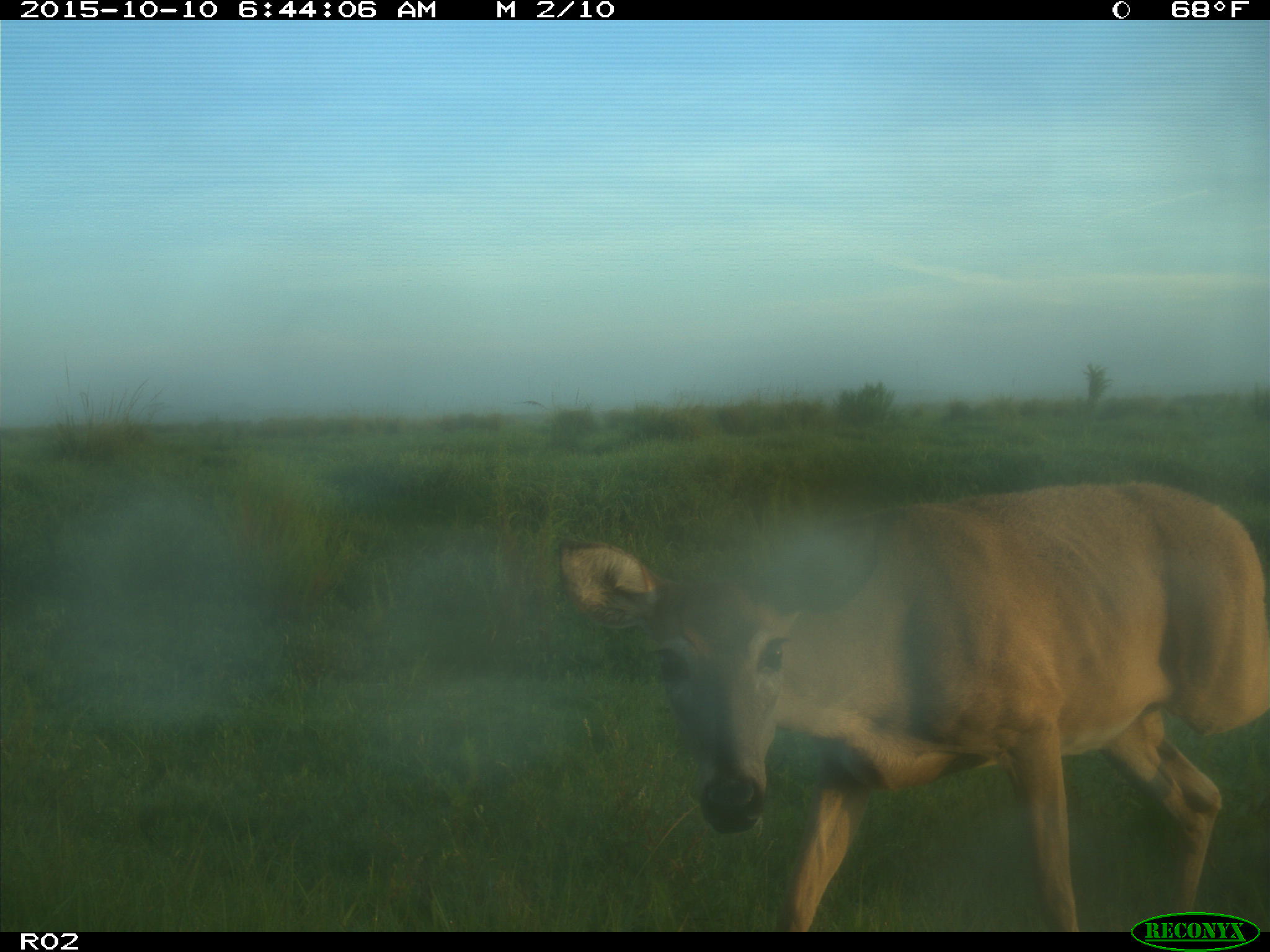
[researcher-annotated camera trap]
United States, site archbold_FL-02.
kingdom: Animalia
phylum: Chordata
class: Mammalia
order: Artiodactyla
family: Cervidae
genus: Odocoileus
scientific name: Odocoileus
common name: deer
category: unidentified deer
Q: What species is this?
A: Unidentified deer (deer) (Odocoileus).